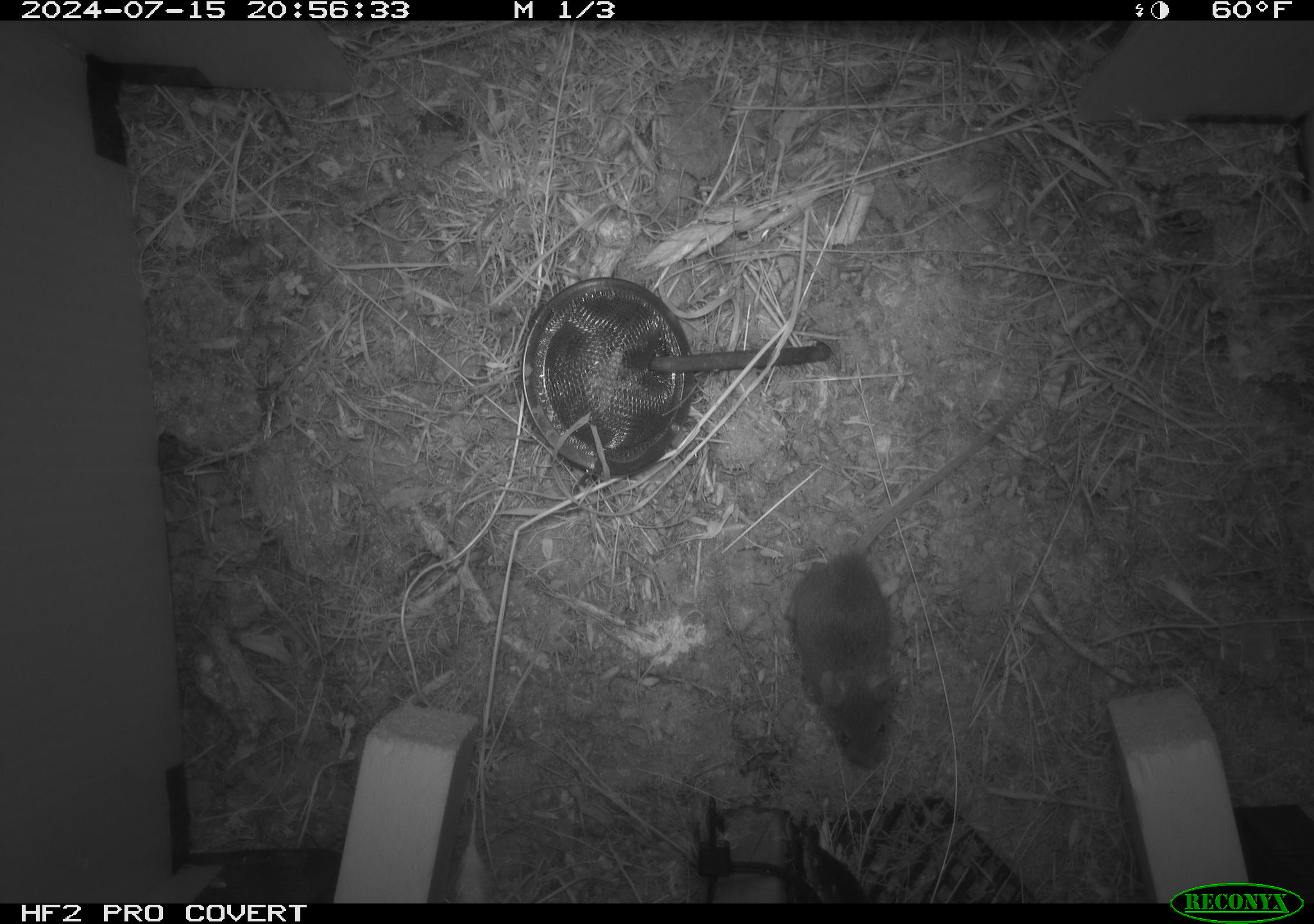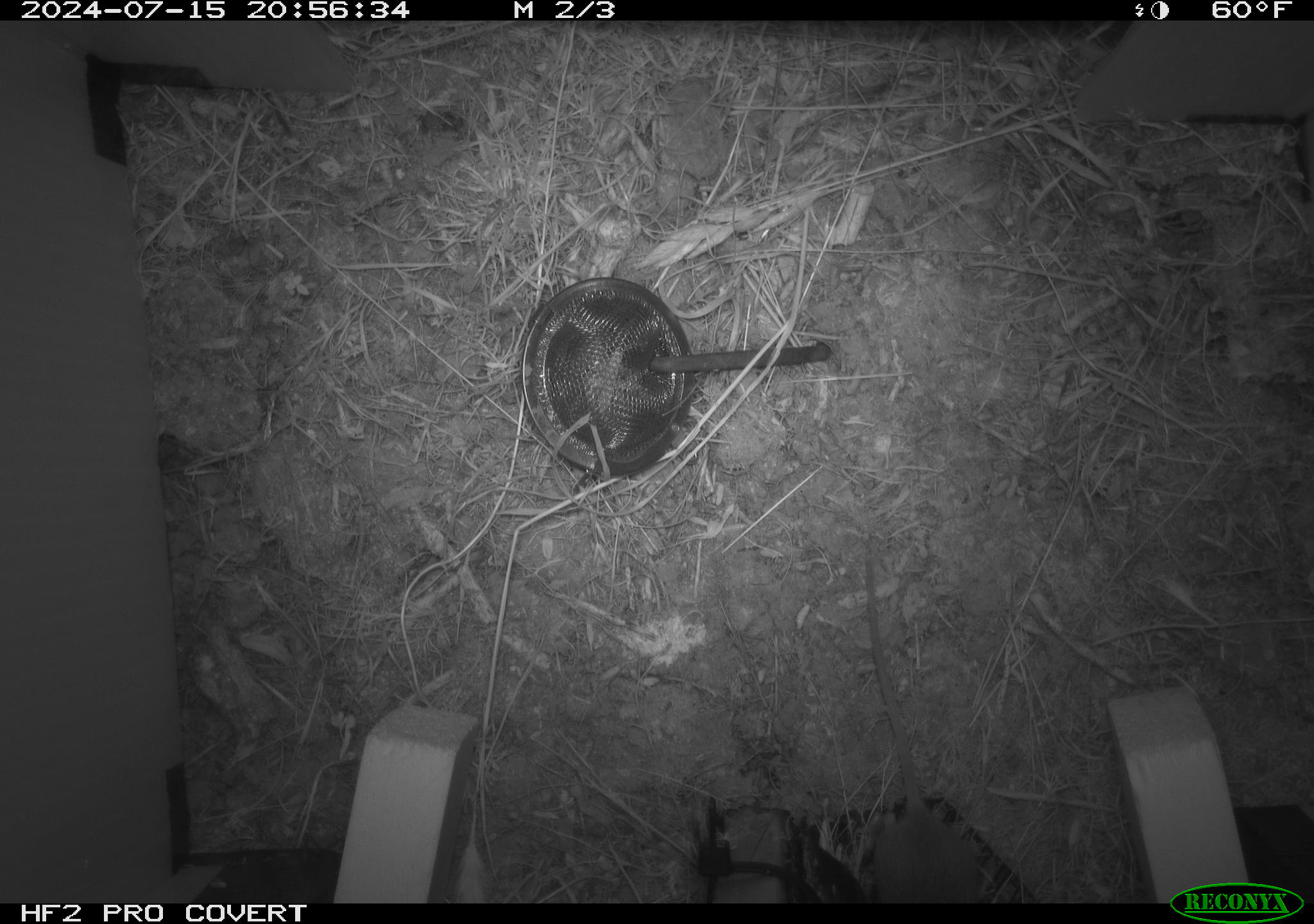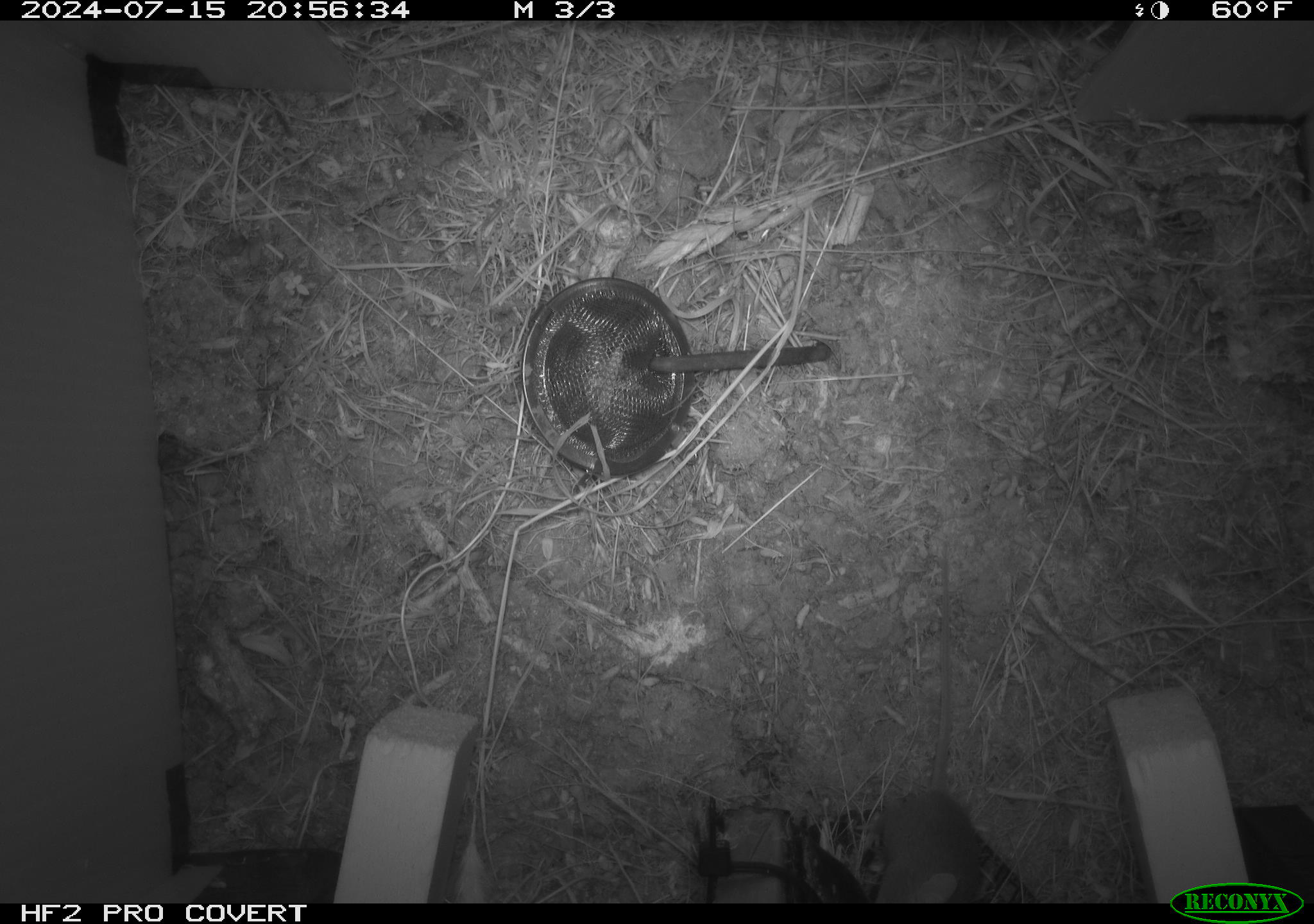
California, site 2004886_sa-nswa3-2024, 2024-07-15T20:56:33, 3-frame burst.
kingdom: Animalia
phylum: Chordata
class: Mammalia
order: Rodentia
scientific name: Rodentia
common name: rodent